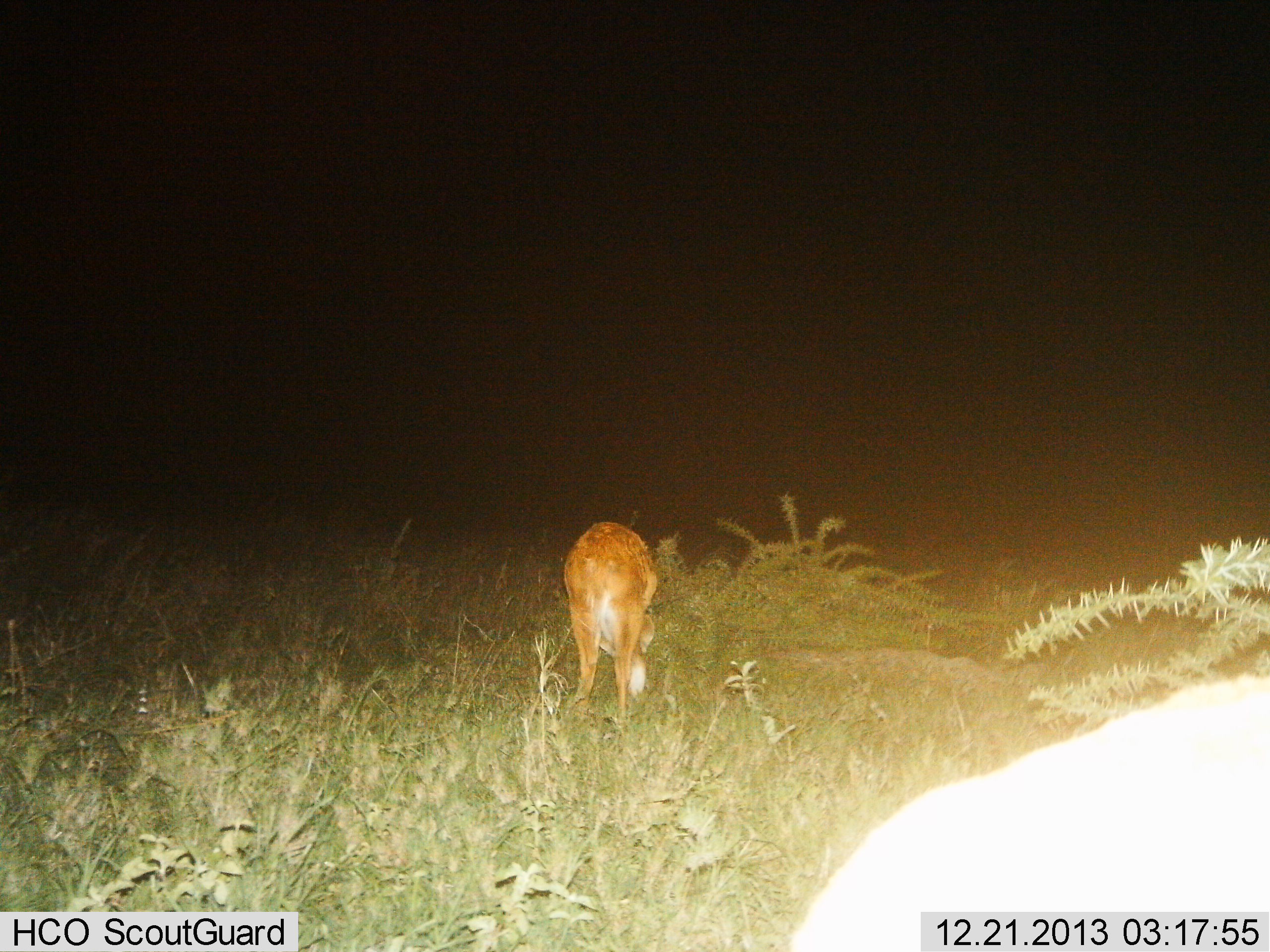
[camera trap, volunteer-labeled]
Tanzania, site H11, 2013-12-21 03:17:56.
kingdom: Animalia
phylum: Chordata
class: Mammalia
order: Artiodactyla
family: Bovidae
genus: Redunca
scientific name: Redunca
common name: reedbuck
Reedbuck (Redunca), count 1. Behavior (volunteer vote fractions): standing 20%, resting 0%, moving 10%, interacting 0%. Young present (vote fraction): 0%. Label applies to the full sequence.